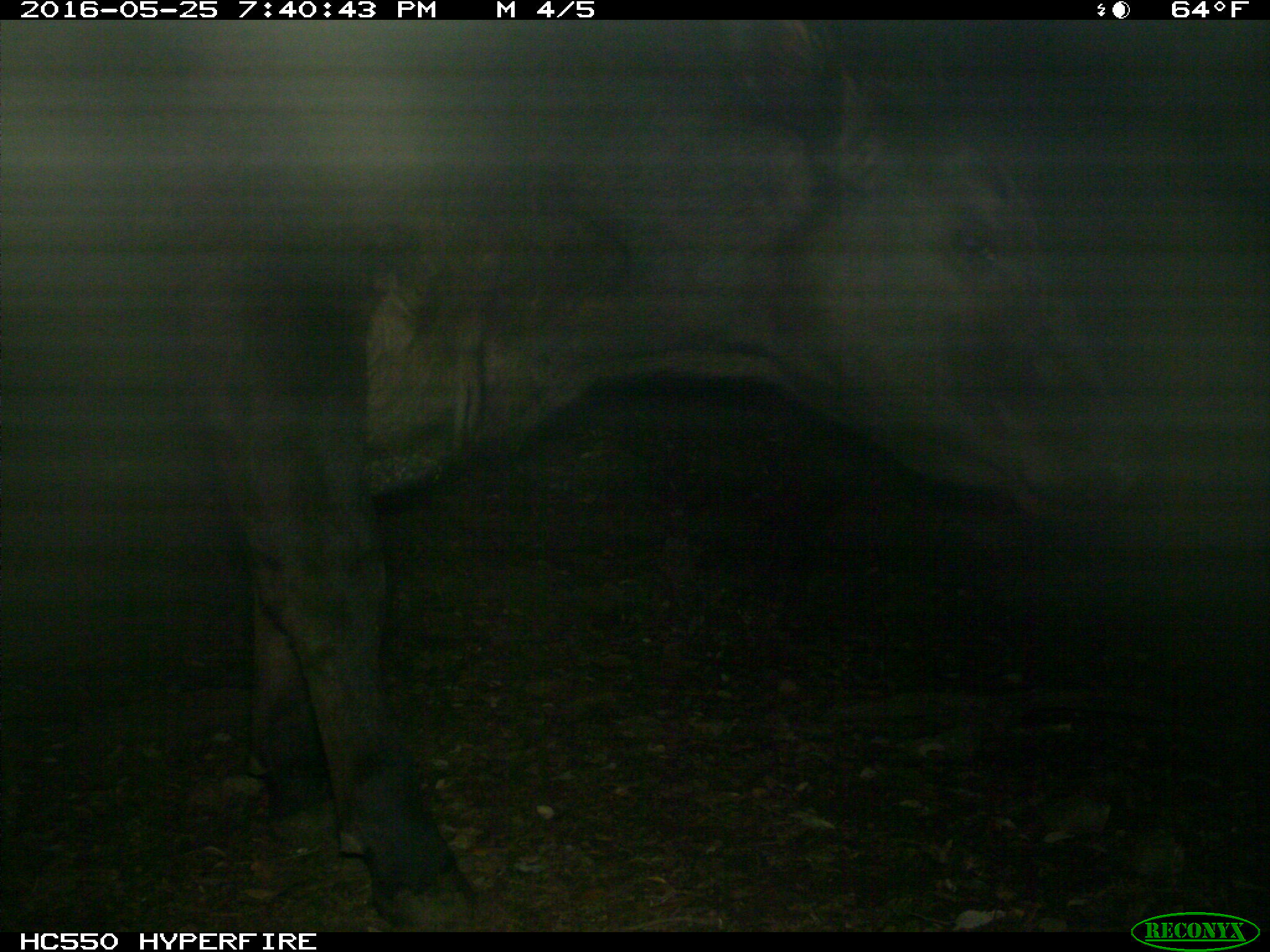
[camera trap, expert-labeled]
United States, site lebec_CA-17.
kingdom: Animalia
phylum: Chordata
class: Mammalia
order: Artiodactyla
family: Bovidae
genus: Bos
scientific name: Bos taurus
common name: domestic cow